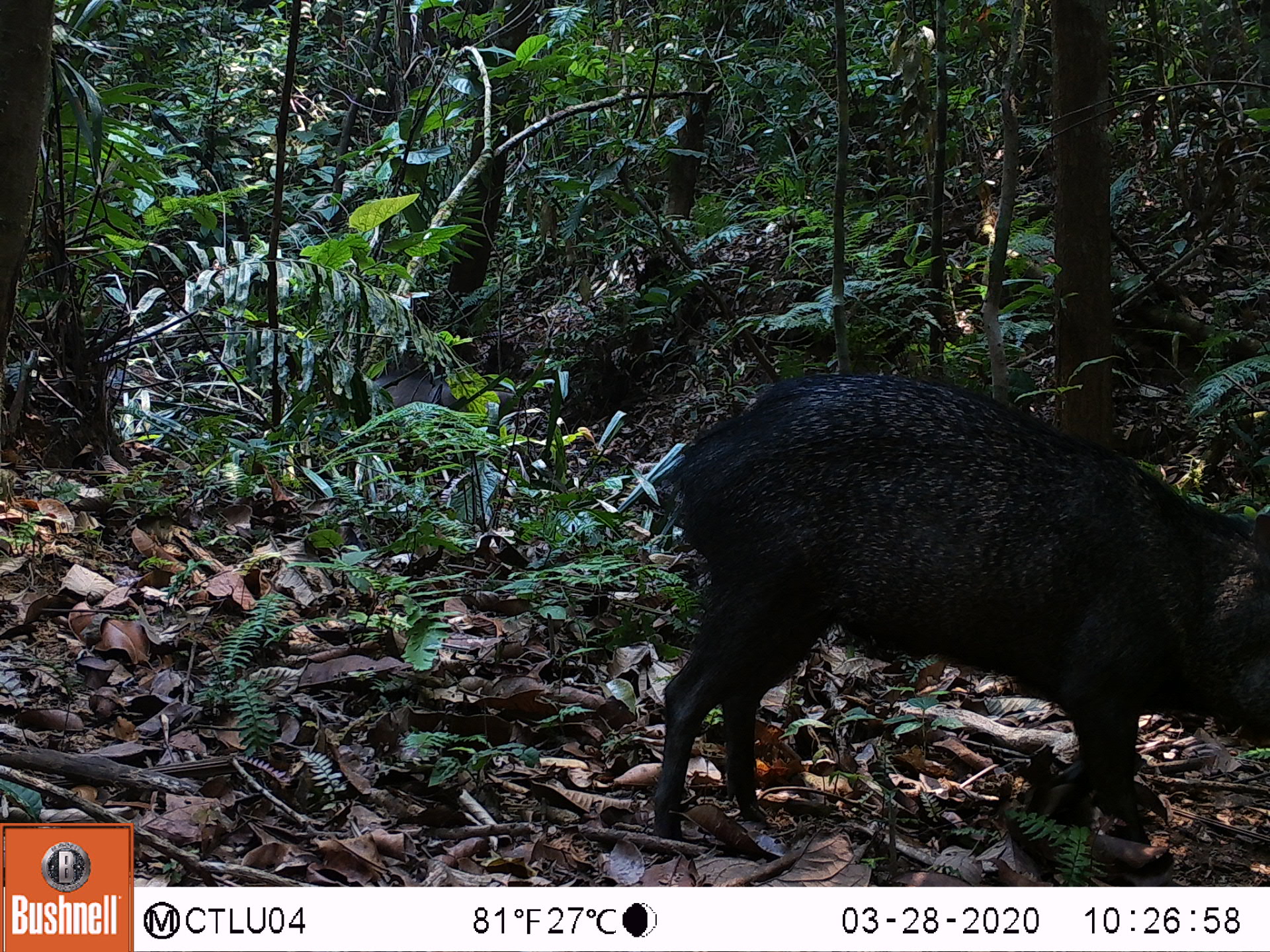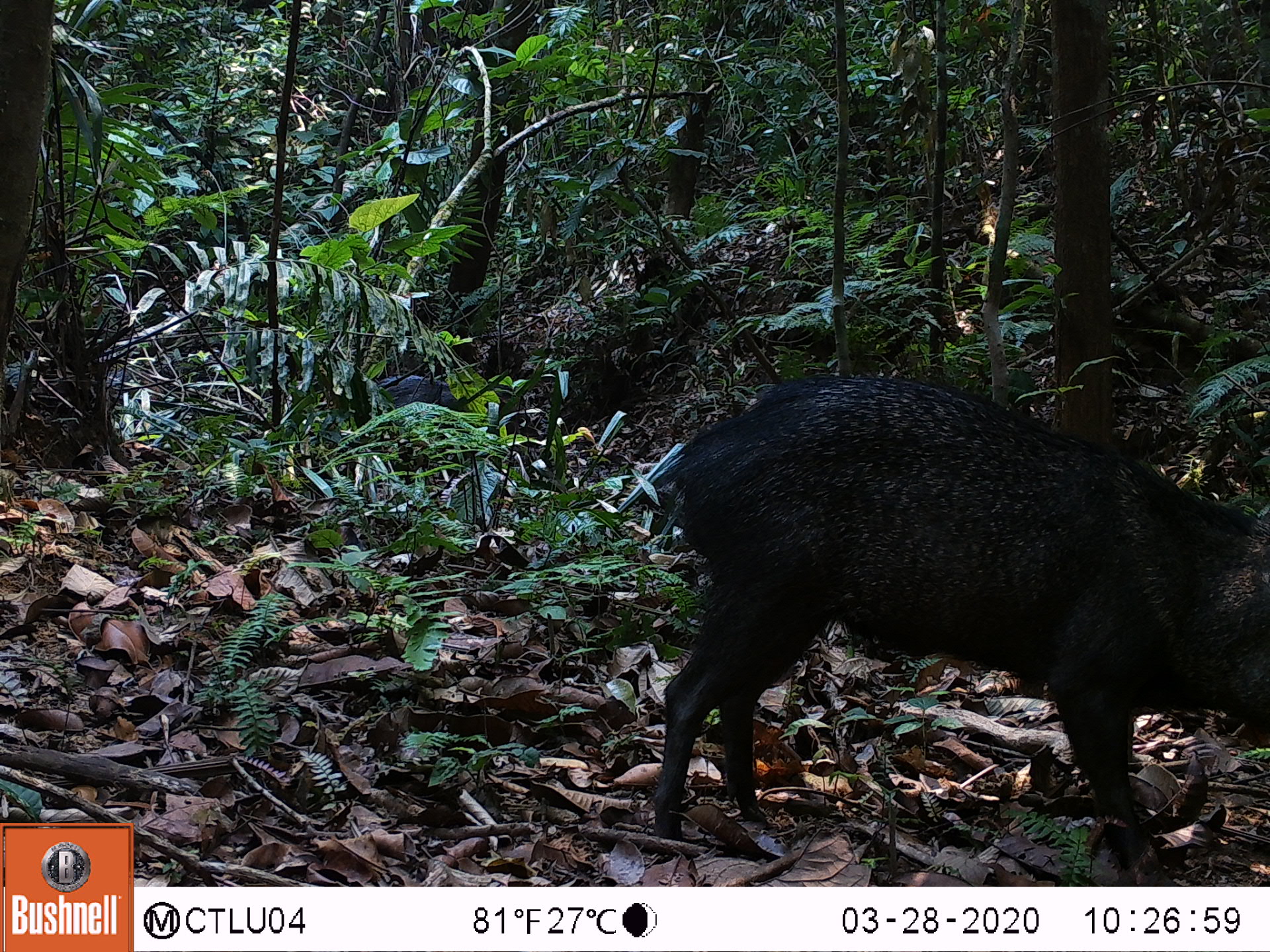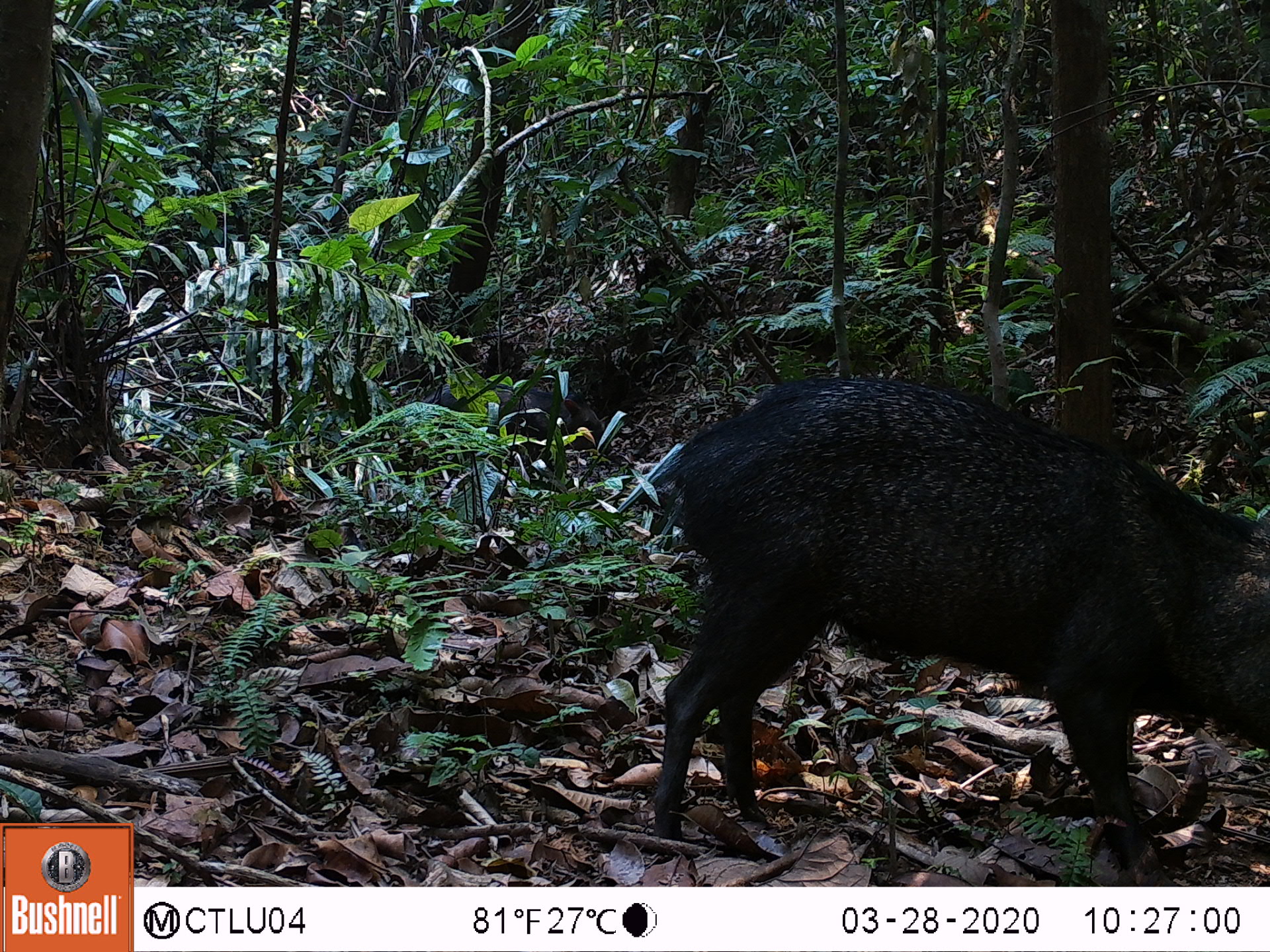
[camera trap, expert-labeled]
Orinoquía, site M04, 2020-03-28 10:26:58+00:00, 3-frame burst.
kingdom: Animalia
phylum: Chordata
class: Mammalia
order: Artiodactyla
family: Tayassuidae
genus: Pecari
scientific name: Pecari tajacu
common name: collared peccary